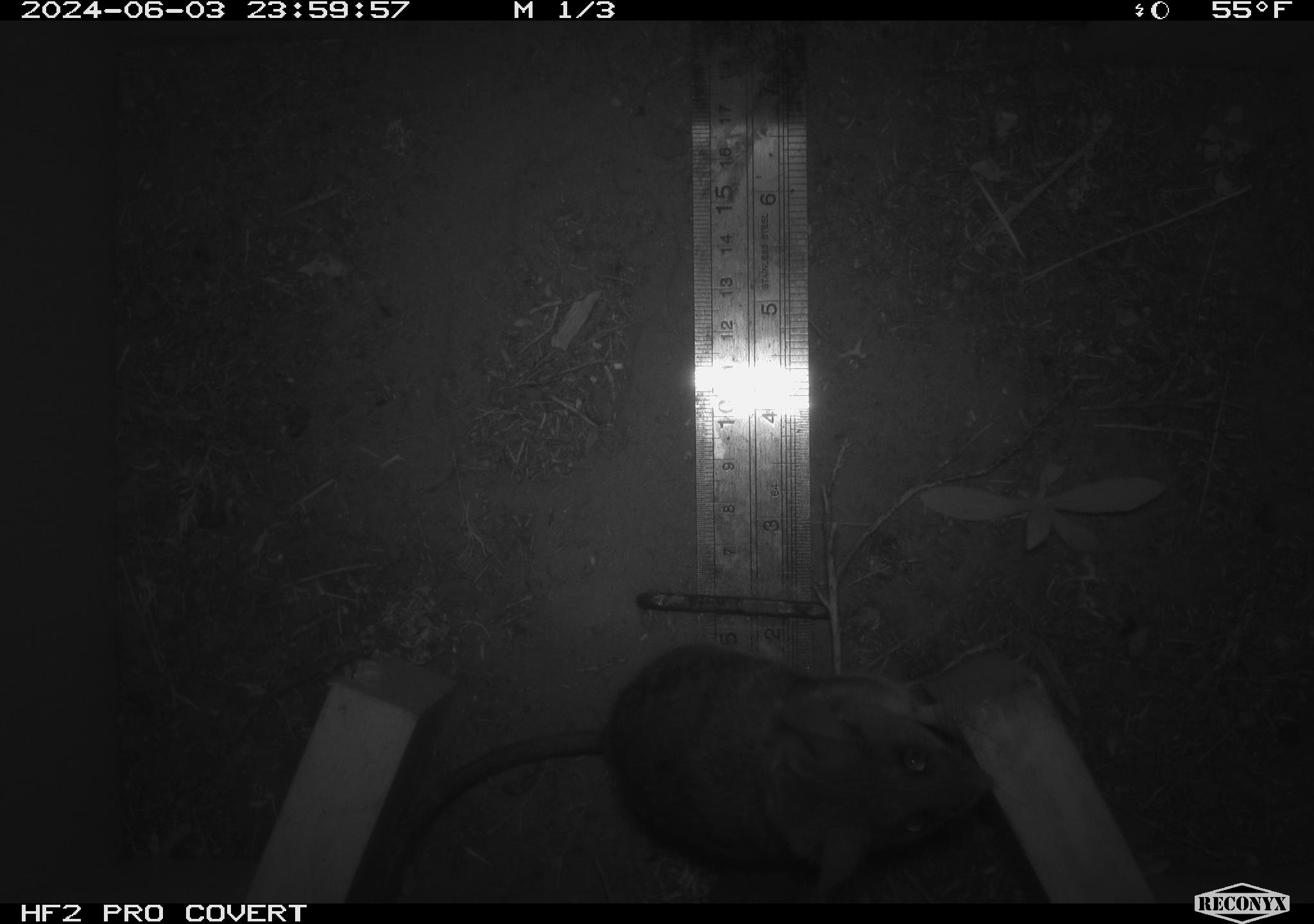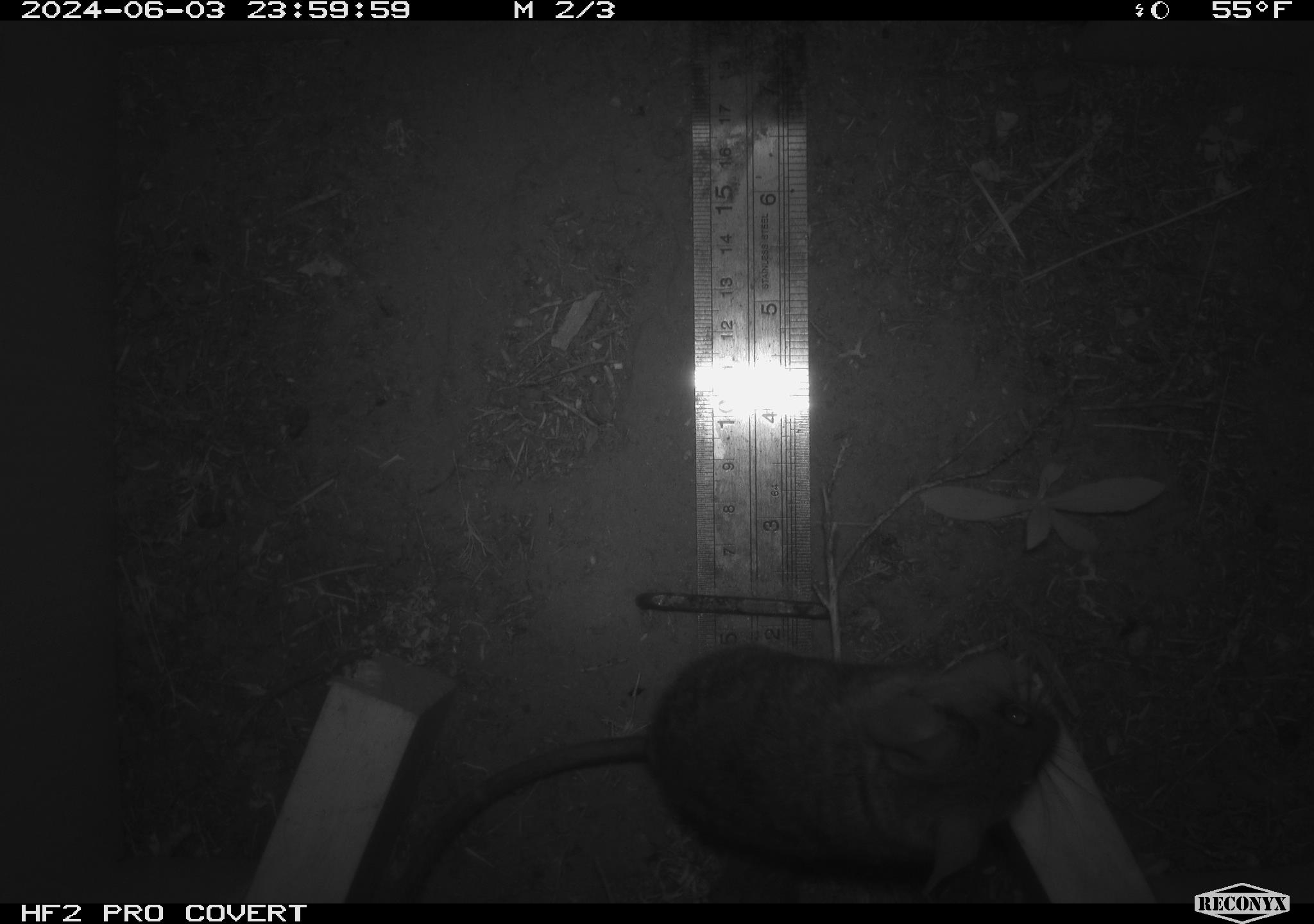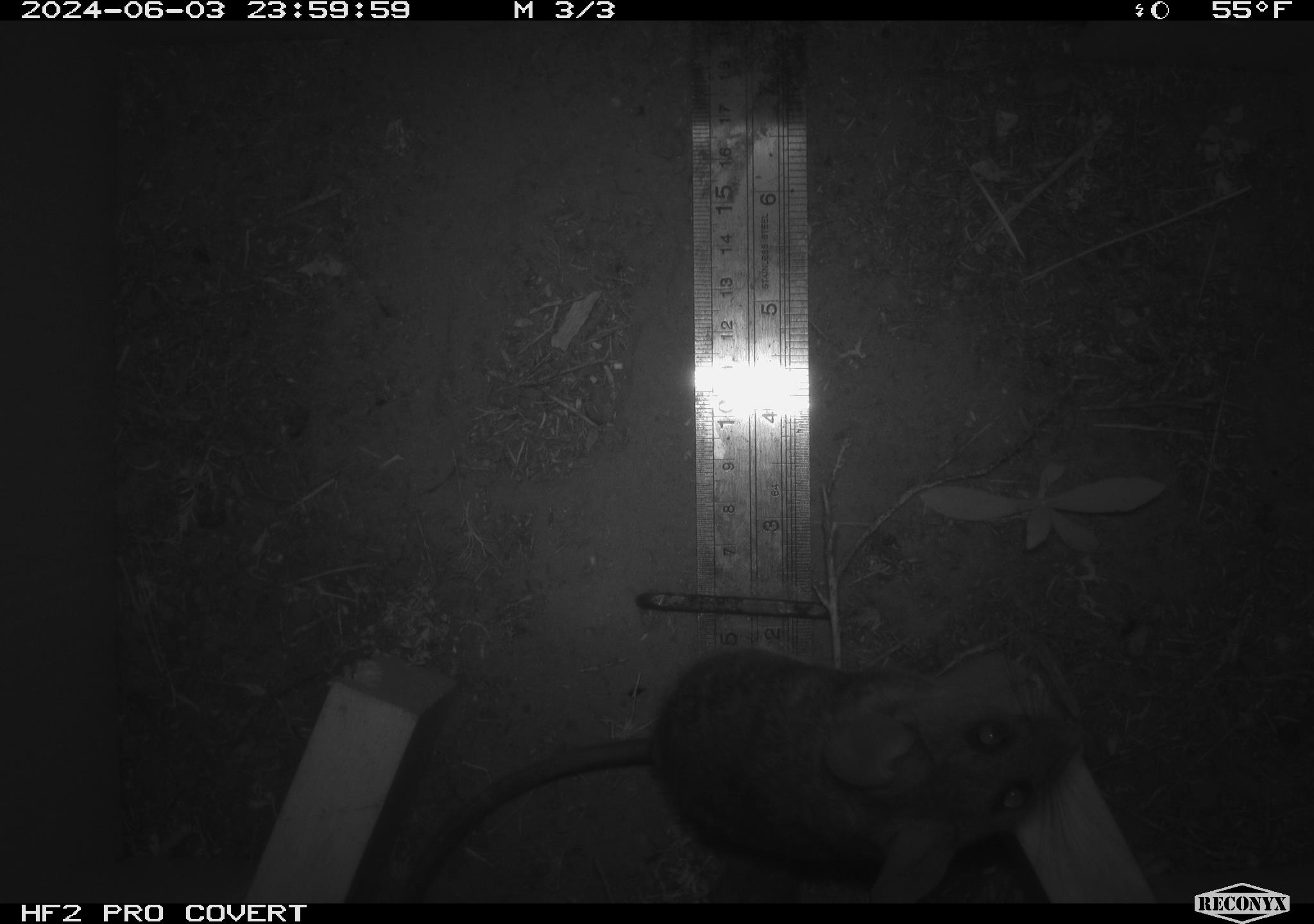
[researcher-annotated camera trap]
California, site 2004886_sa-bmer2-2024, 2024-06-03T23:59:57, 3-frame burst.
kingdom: Animalia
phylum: Chordata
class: Mammalia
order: Rodentia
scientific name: Rodentia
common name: woodrat or rat or mouse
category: woodrat or rat or mouse species